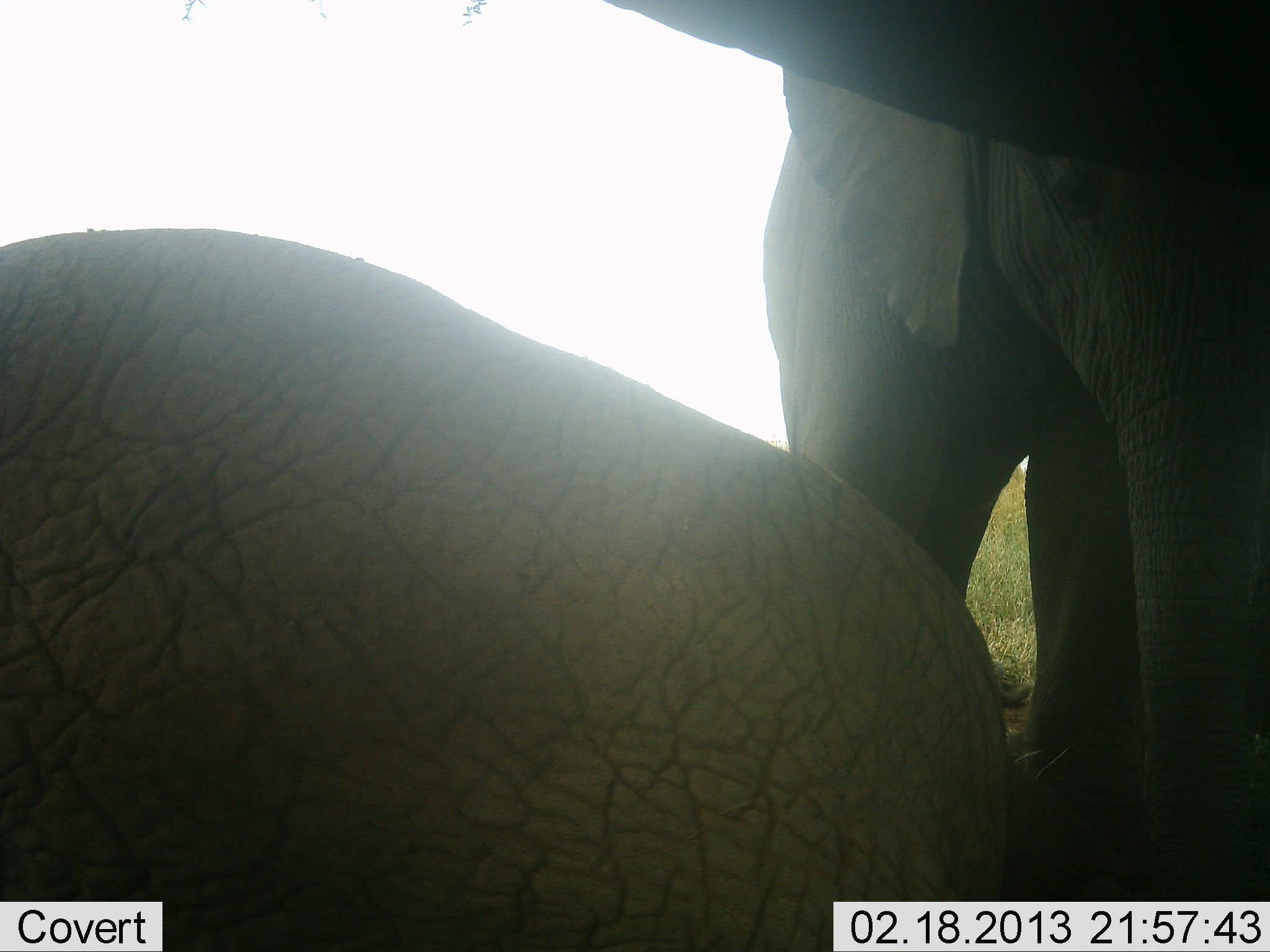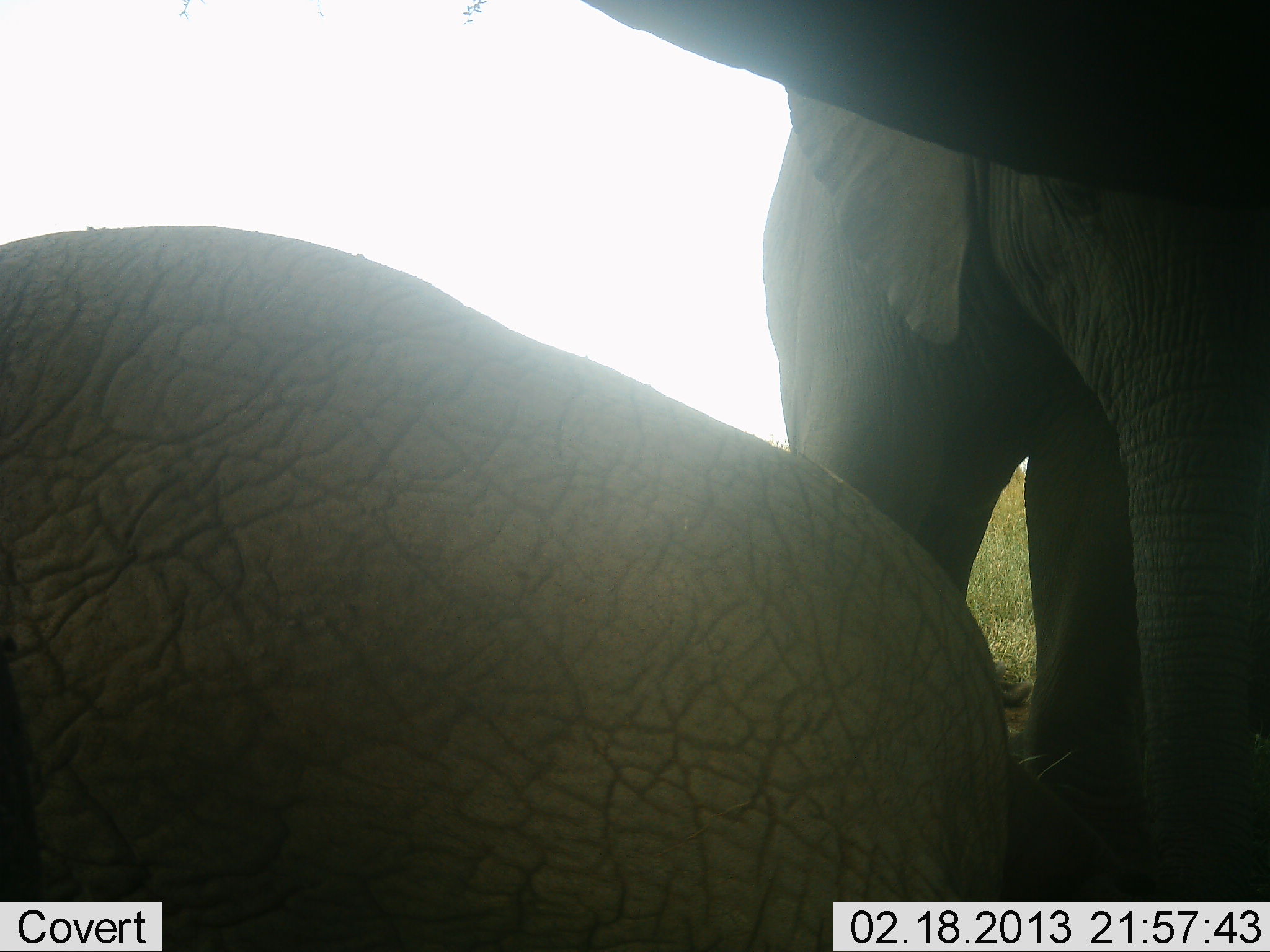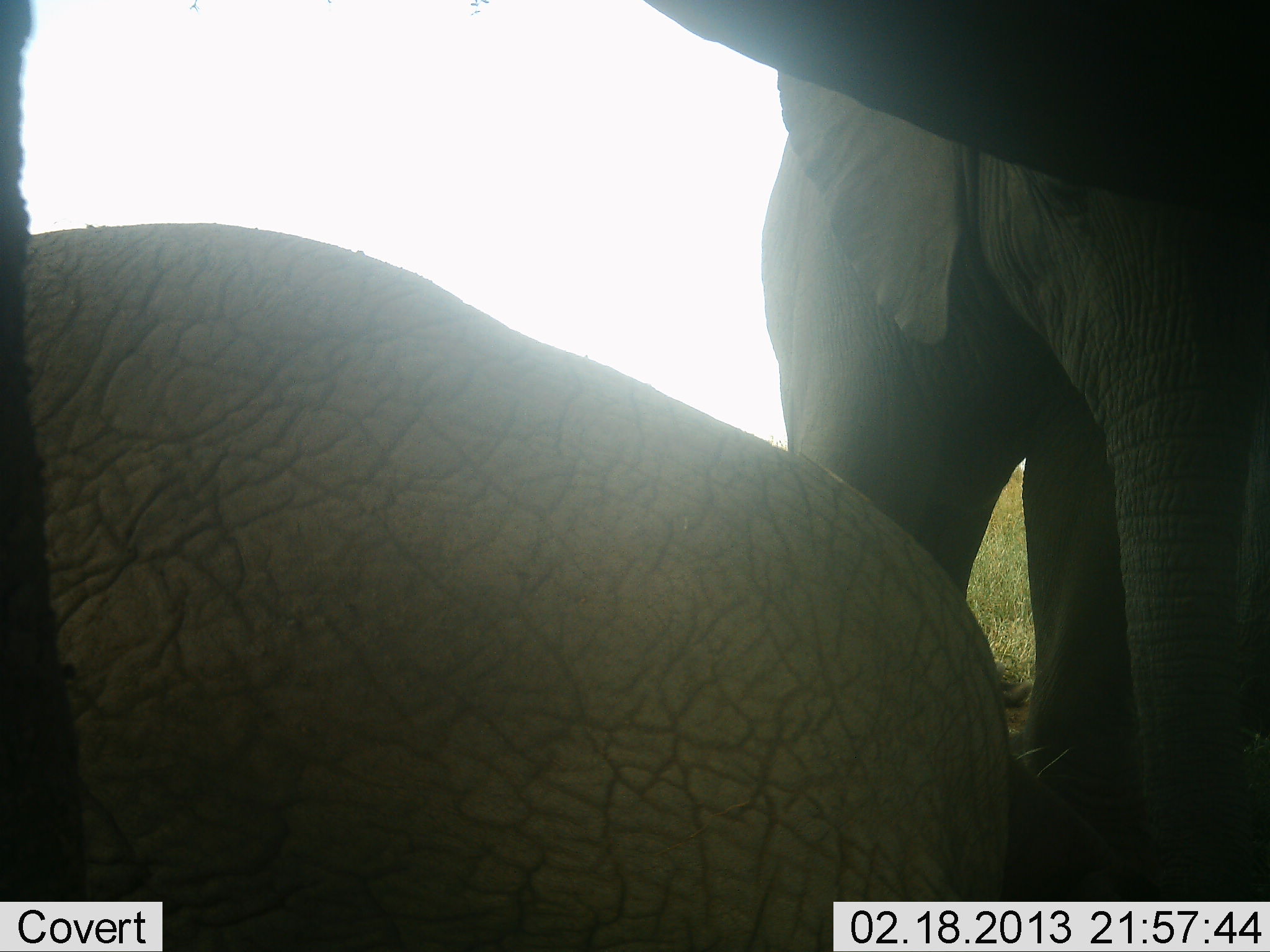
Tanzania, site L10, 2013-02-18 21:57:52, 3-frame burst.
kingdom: Animalia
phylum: Chordata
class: Mammalia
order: Proboscidea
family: Elephantidae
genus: Loxodonta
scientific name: Loxodonta africana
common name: african bush elephant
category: elephant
Elephant (african bush elephant) (Loxodonta africana), count 2. Behavior (volunteer vote fractions): standing 83%, resting 74%, moving 6%, interacting 11%. Young present (vote fraction): 17%. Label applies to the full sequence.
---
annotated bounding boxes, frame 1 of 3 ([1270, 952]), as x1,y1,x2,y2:
animal: 1,228,1041,952; 605,0,1270,952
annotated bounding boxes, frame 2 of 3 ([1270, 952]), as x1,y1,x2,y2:
animal: 1,222,1010,952; 588,0,1270,902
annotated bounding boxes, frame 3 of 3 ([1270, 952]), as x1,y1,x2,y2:
animal: 1,0,1018,951; 641,0,1270,900